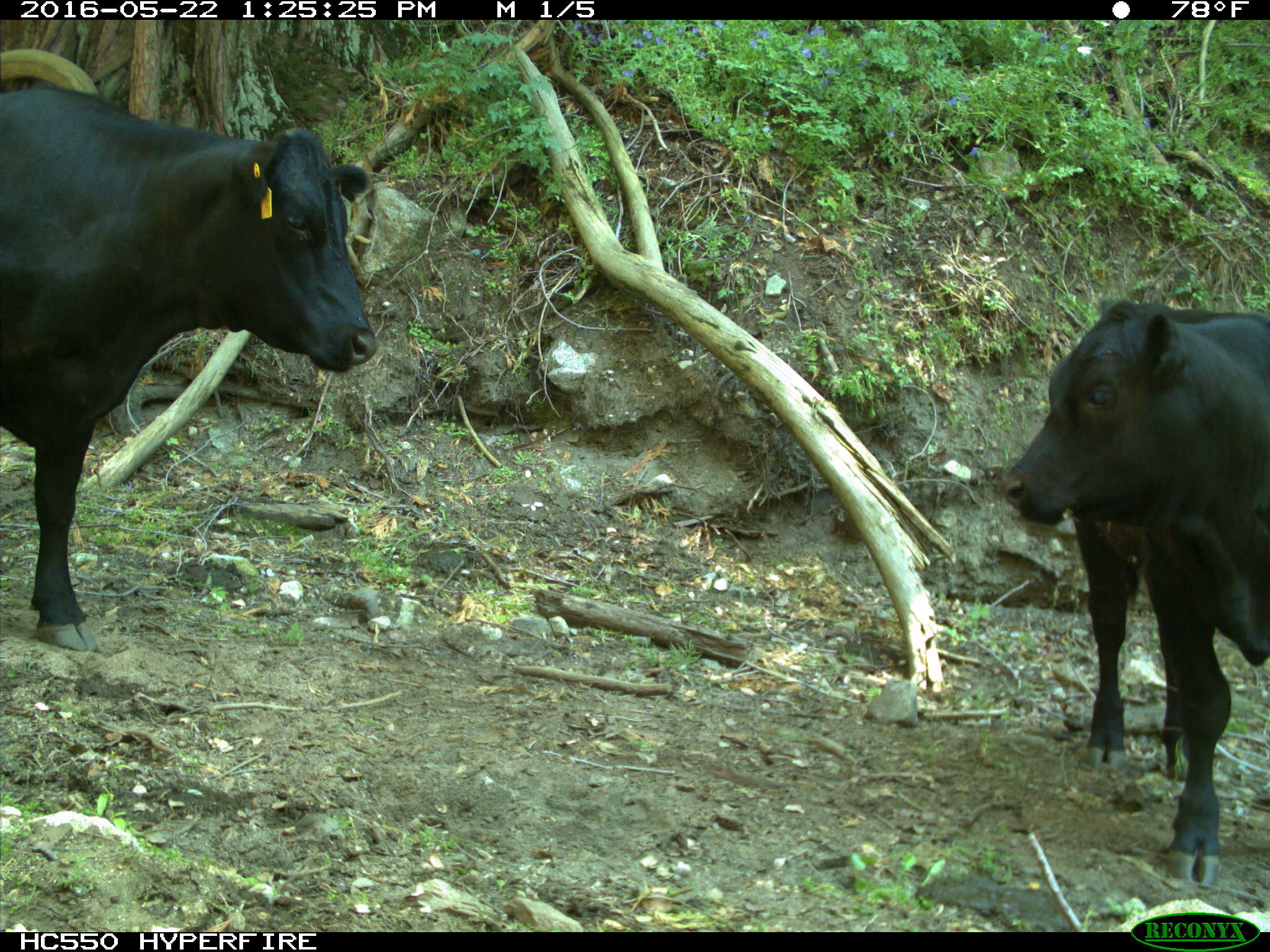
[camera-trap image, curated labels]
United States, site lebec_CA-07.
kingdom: Animalia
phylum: Chordata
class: Mammalia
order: Artiodactyla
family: Bovidae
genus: Bos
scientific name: Bos taurus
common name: domestic cow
Bos taurus (domestic cow).